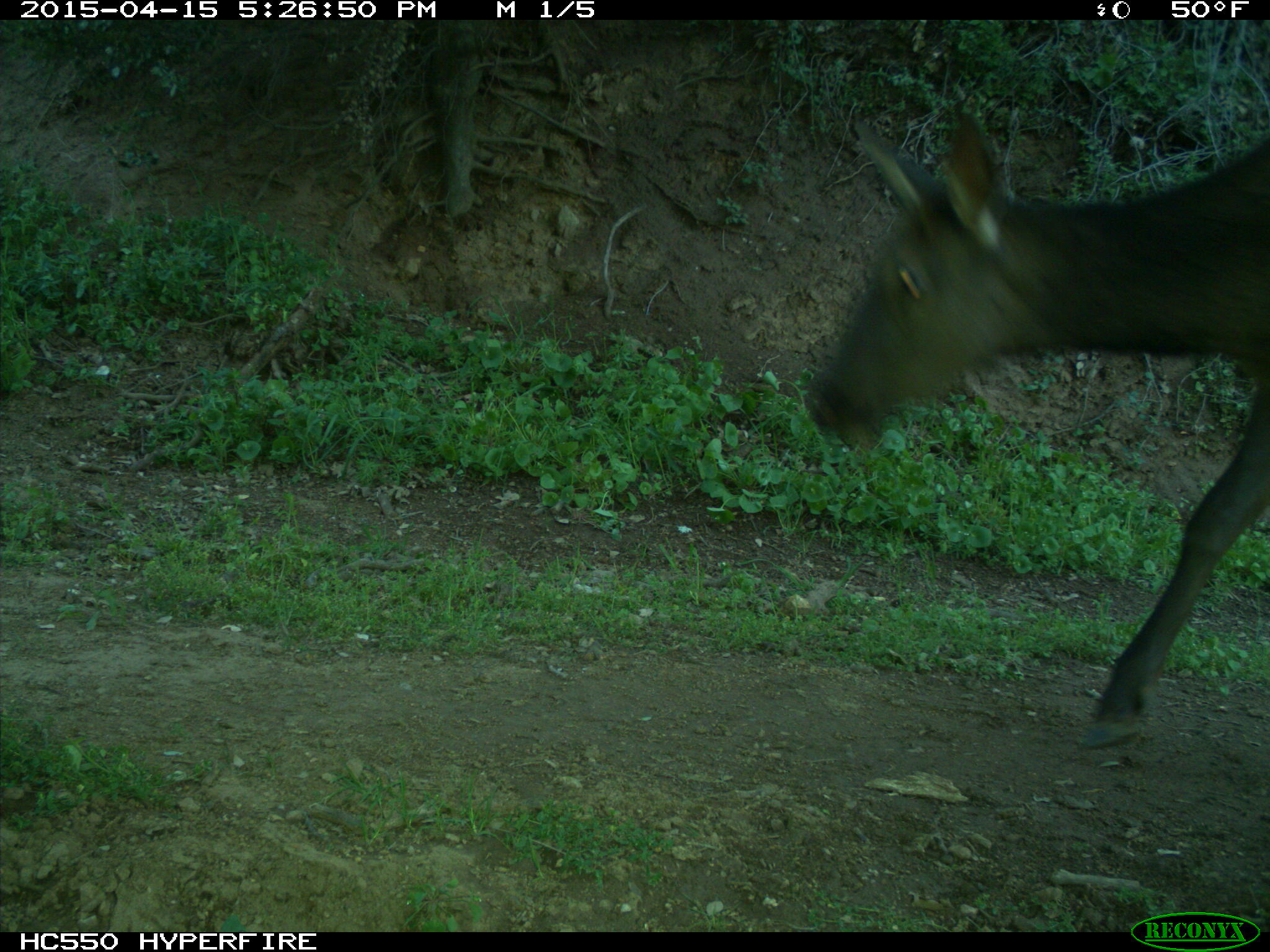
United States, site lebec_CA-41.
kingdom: Animalia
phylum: Chordata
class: Mammalia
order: Artiodactyla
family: Cervidae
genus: Cervus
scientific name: Cervus canadensis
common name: elk